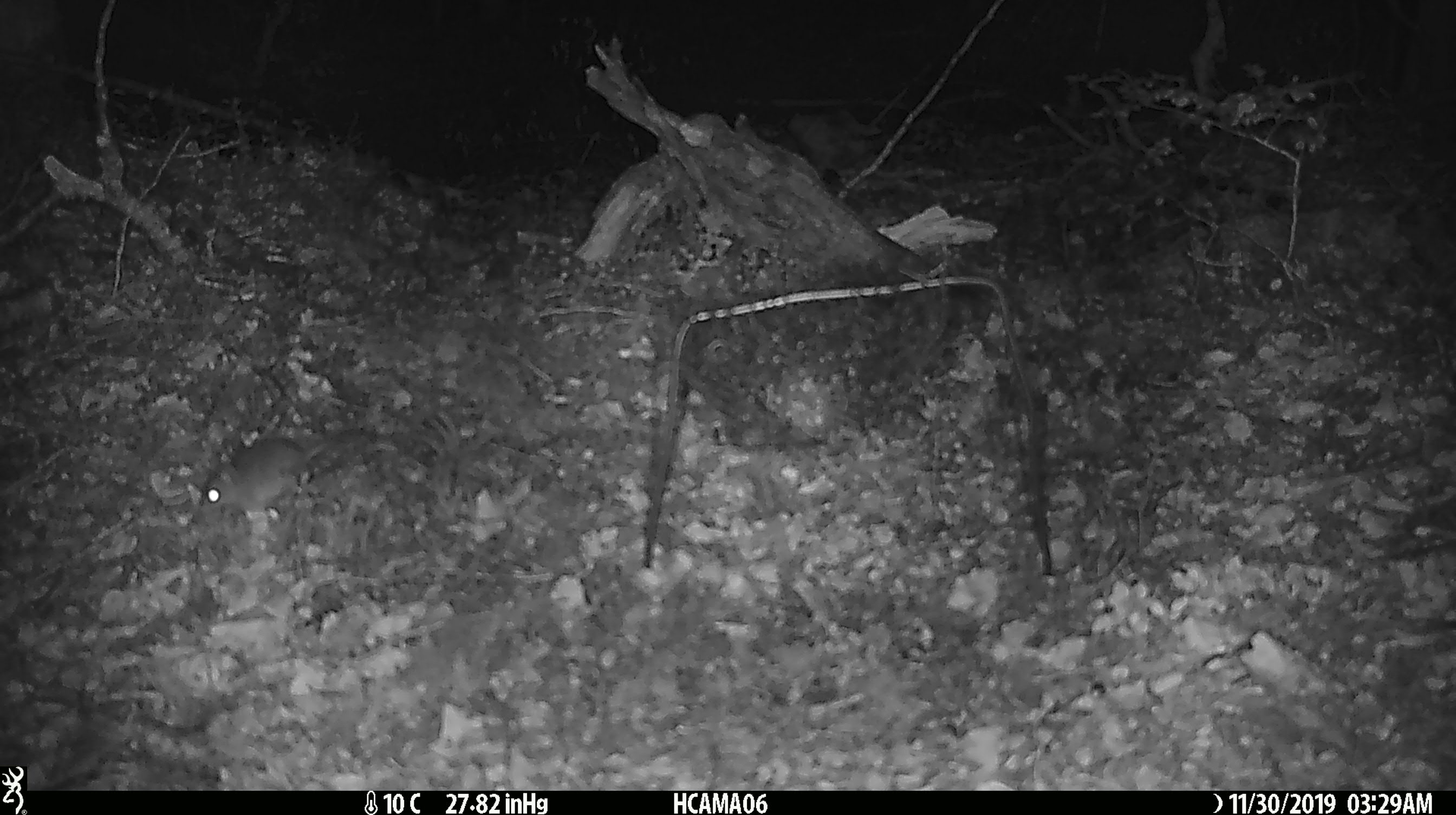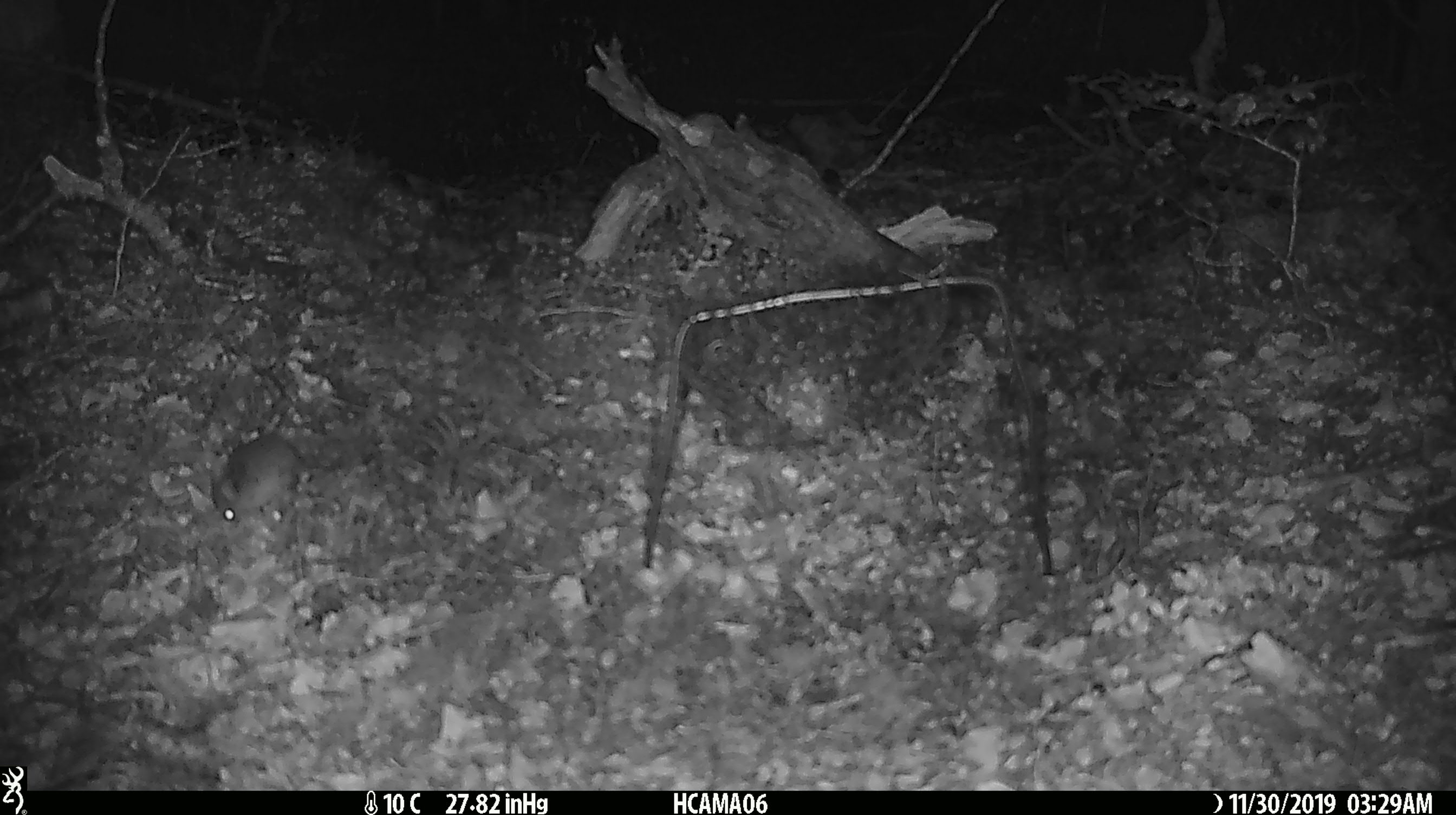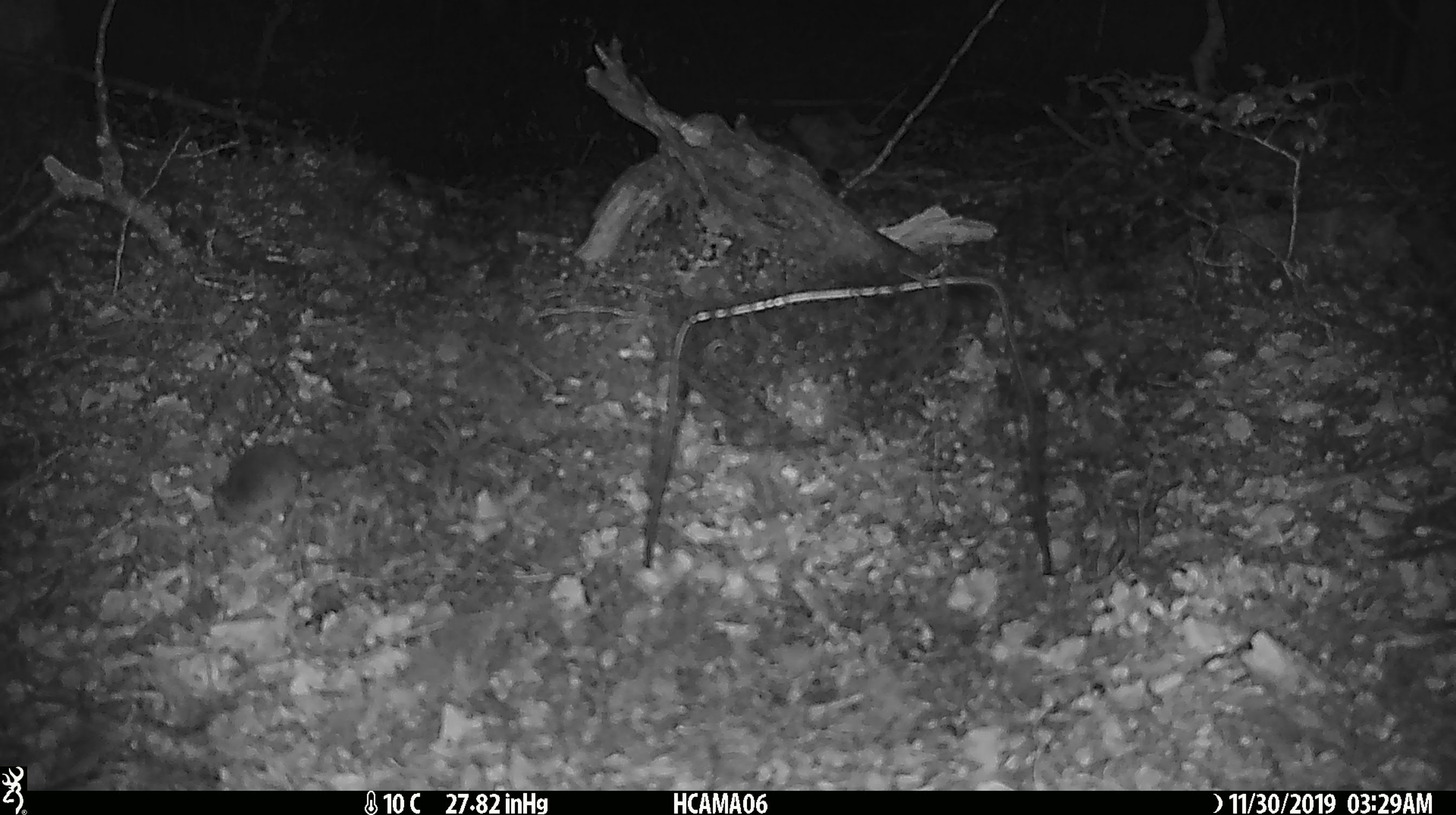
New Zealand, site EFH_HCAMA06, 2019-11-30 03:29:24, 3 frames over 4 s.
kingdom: Animalia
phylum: Chordata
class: Mammalia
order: Rodentia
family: Muridae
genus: Mus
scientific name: Mus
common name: mouse